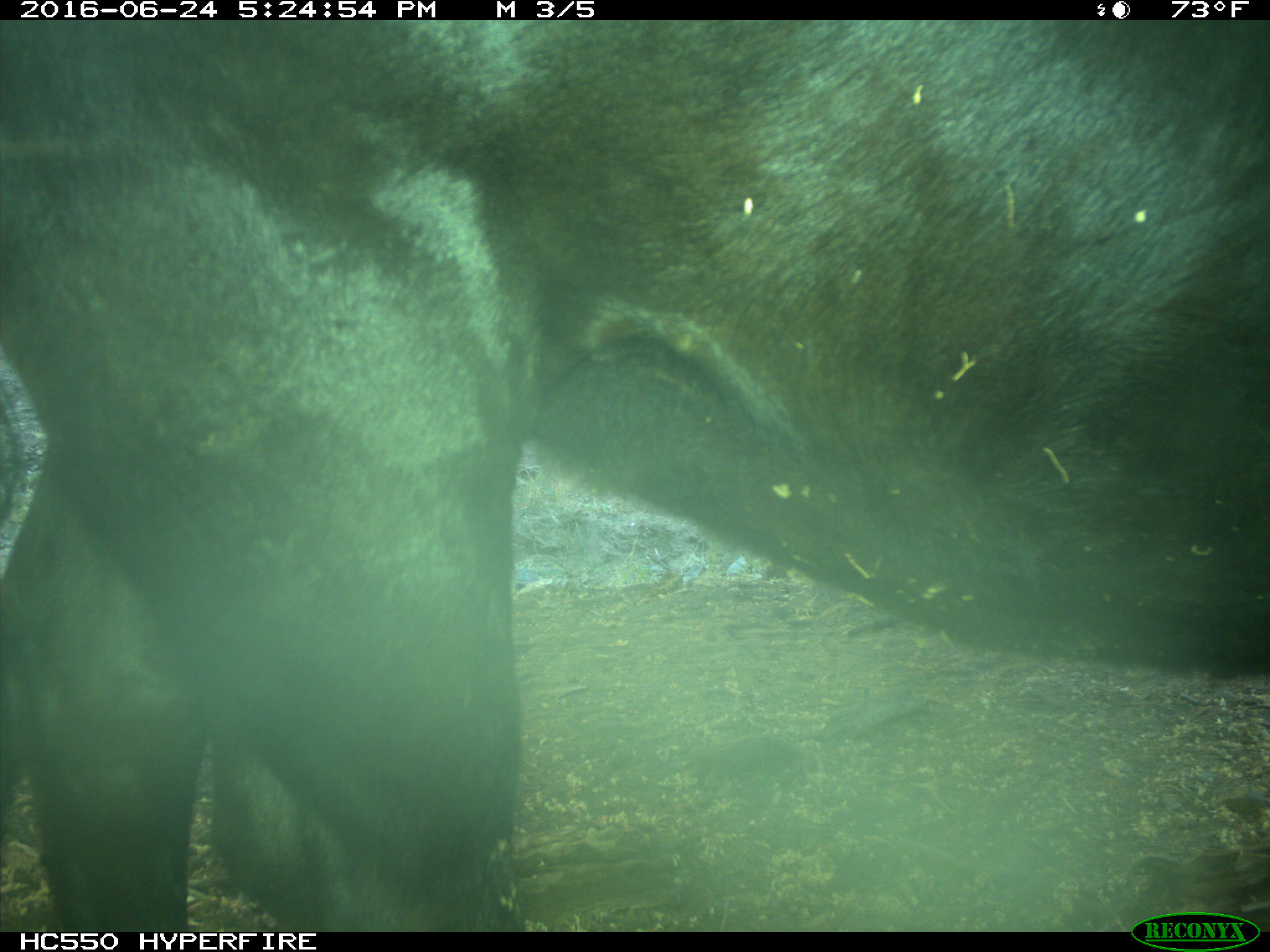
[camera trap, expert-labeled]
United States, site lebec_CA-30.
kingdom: Animalia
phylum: Chordata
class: Mammalia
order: Artiodactyla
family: Bovidae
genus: Bos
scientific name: Bos taurus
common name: domestic cow